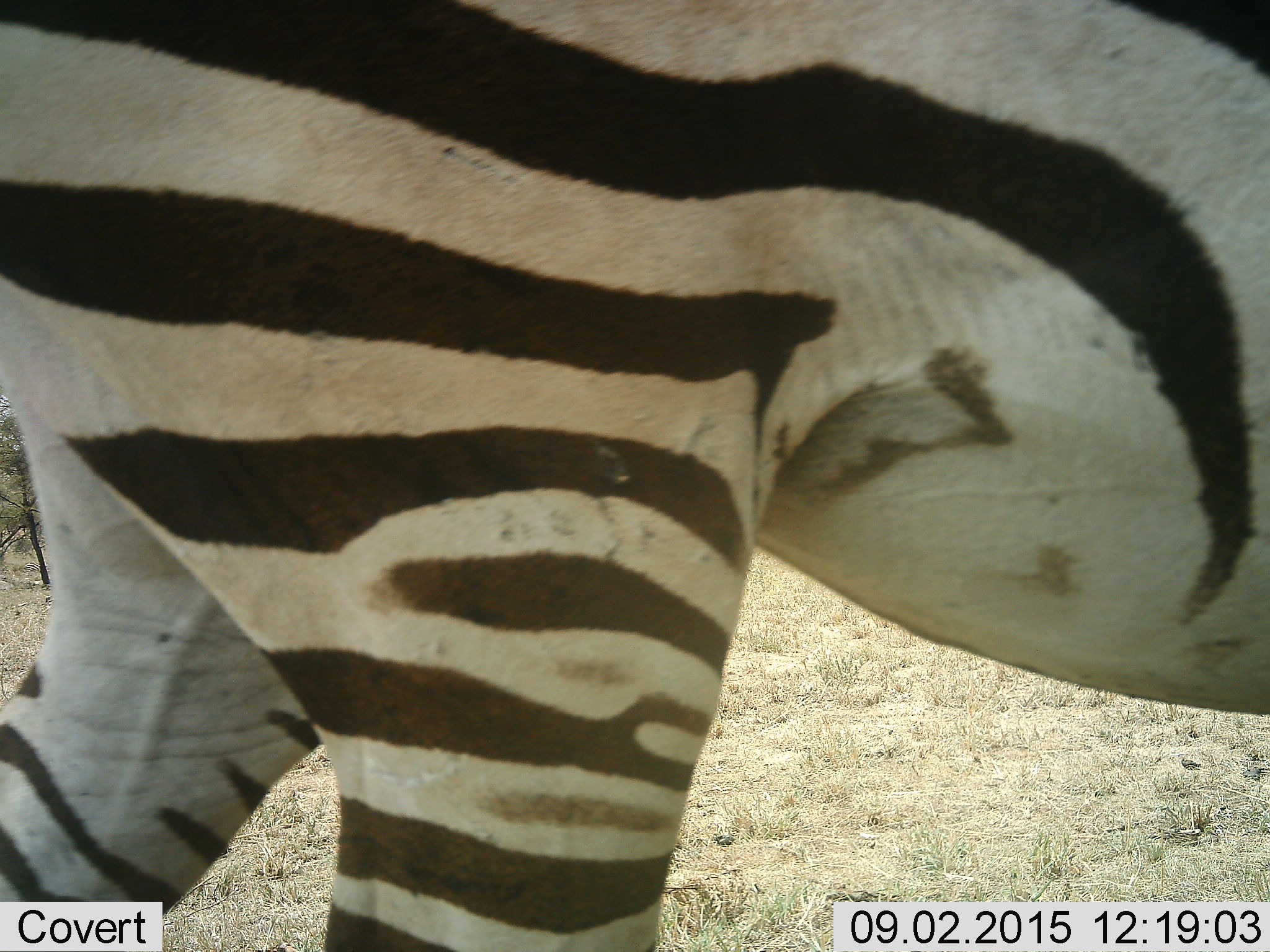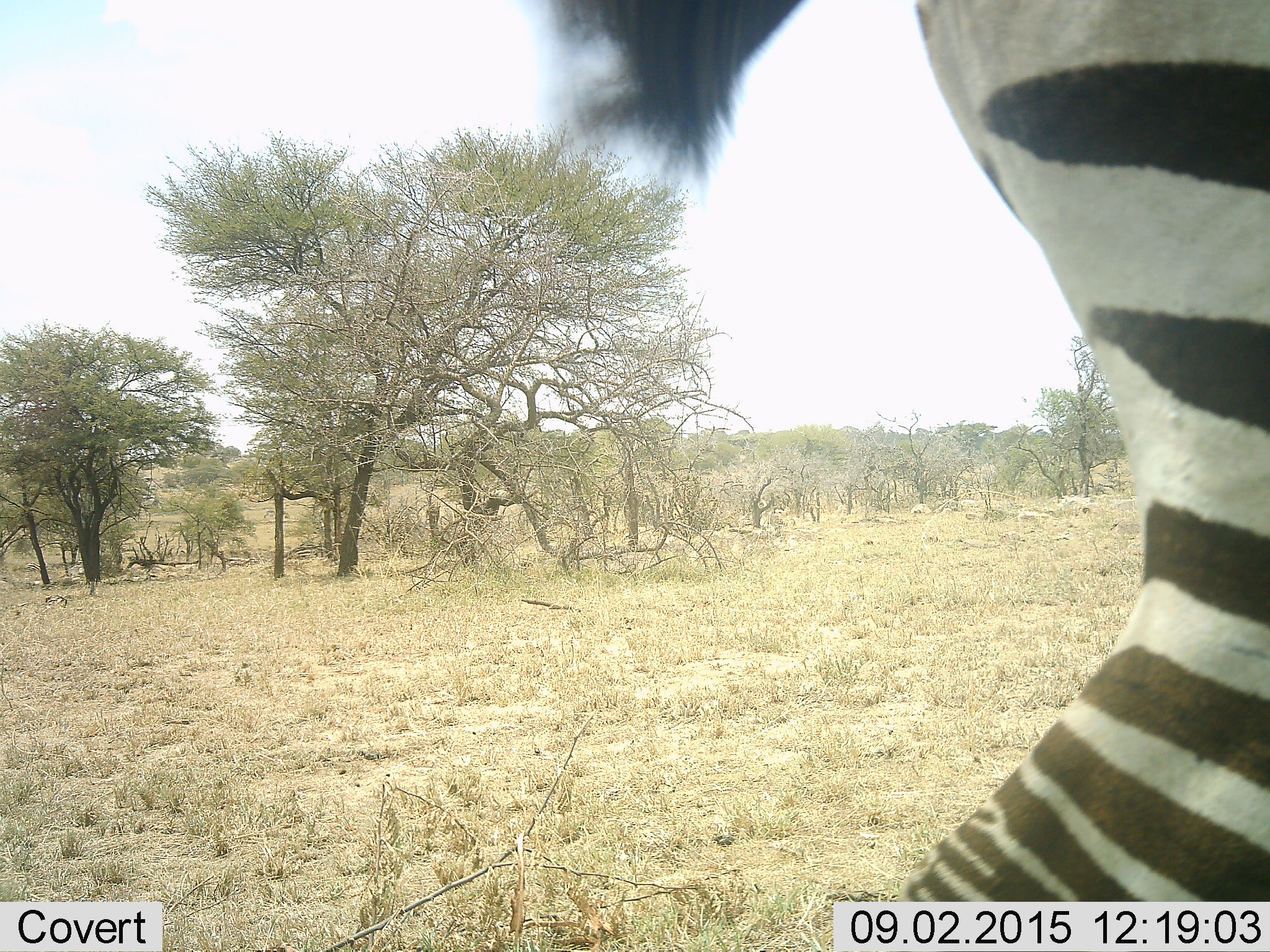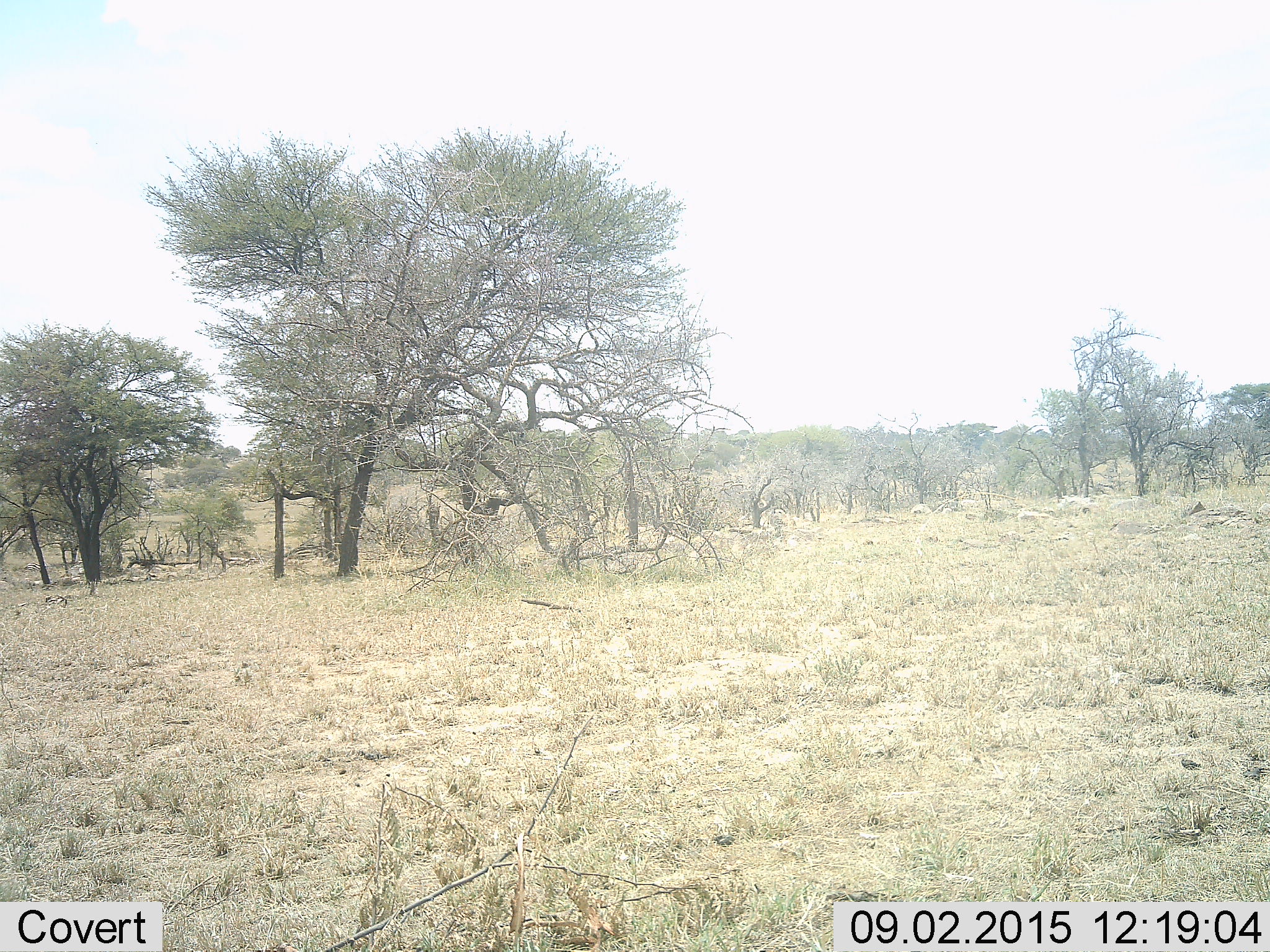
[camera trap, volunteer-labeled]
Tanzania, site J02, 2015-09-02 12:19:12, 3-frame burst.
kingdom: Animalia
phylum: Chordata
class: Mammalia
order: Perissodactyla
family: Equidae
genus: Equus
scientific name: Equus quagga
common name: plains zebra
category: zebra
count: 1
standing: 20%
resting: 0%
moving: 90%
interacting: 0%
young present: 0%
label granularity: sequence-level